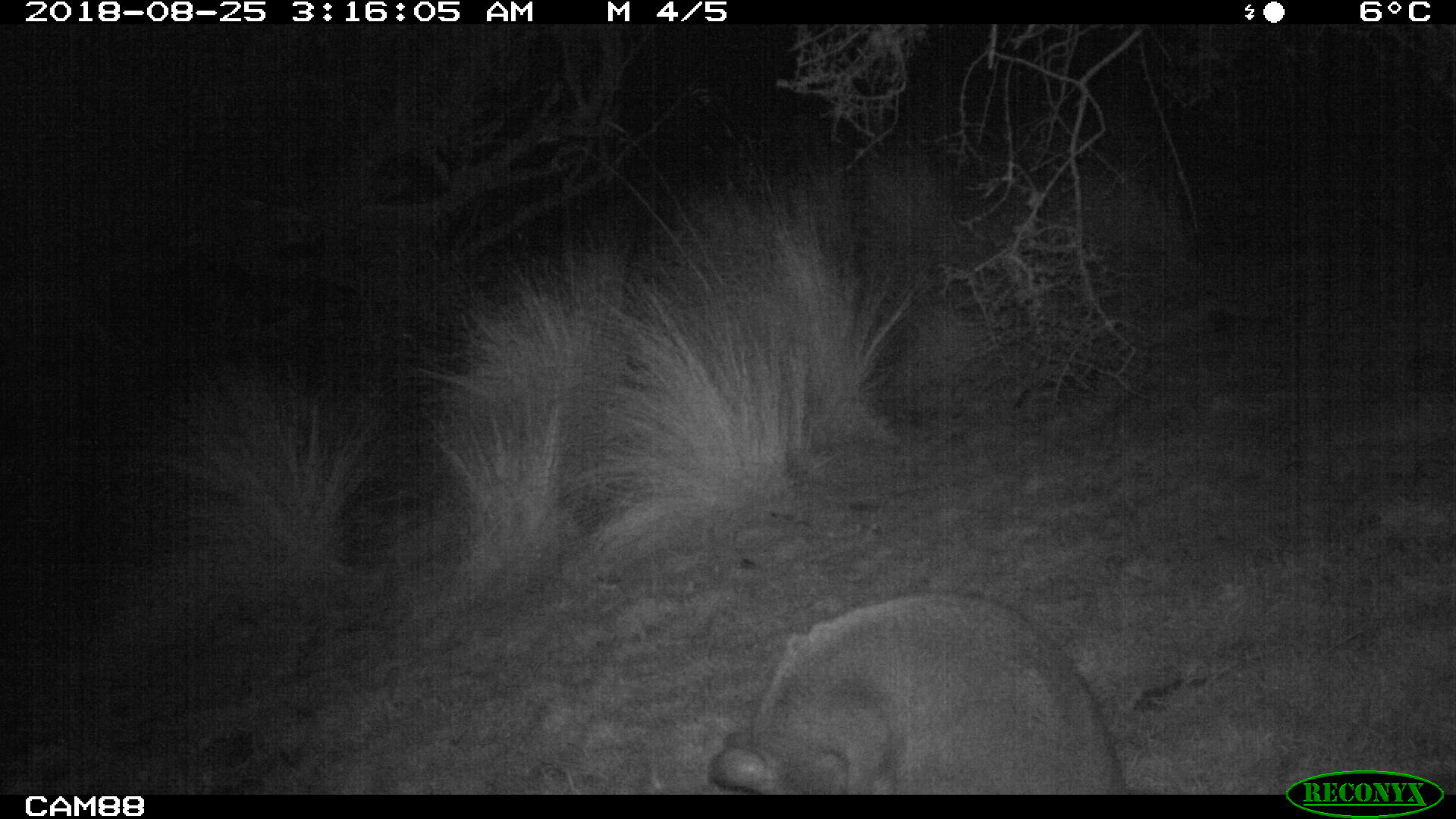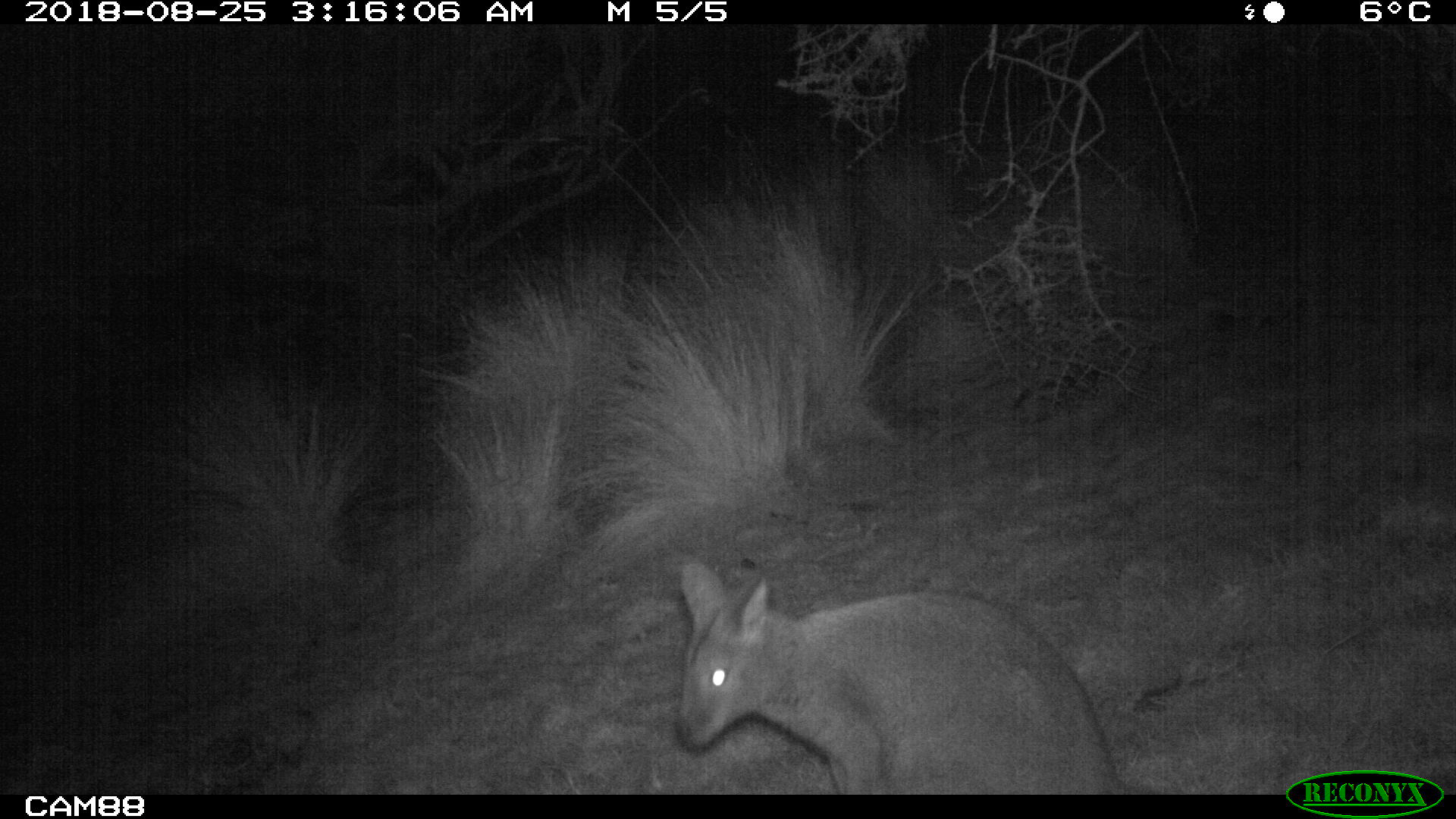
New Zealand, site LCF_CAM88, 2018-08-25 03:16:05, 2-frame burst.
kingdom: Animalia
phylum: Chordata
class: Mammalia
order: Diprotodontia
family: Macropodidae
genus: Notamacropus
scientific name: Notamacropus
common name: wallaby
Wallaby (Notamacropus).